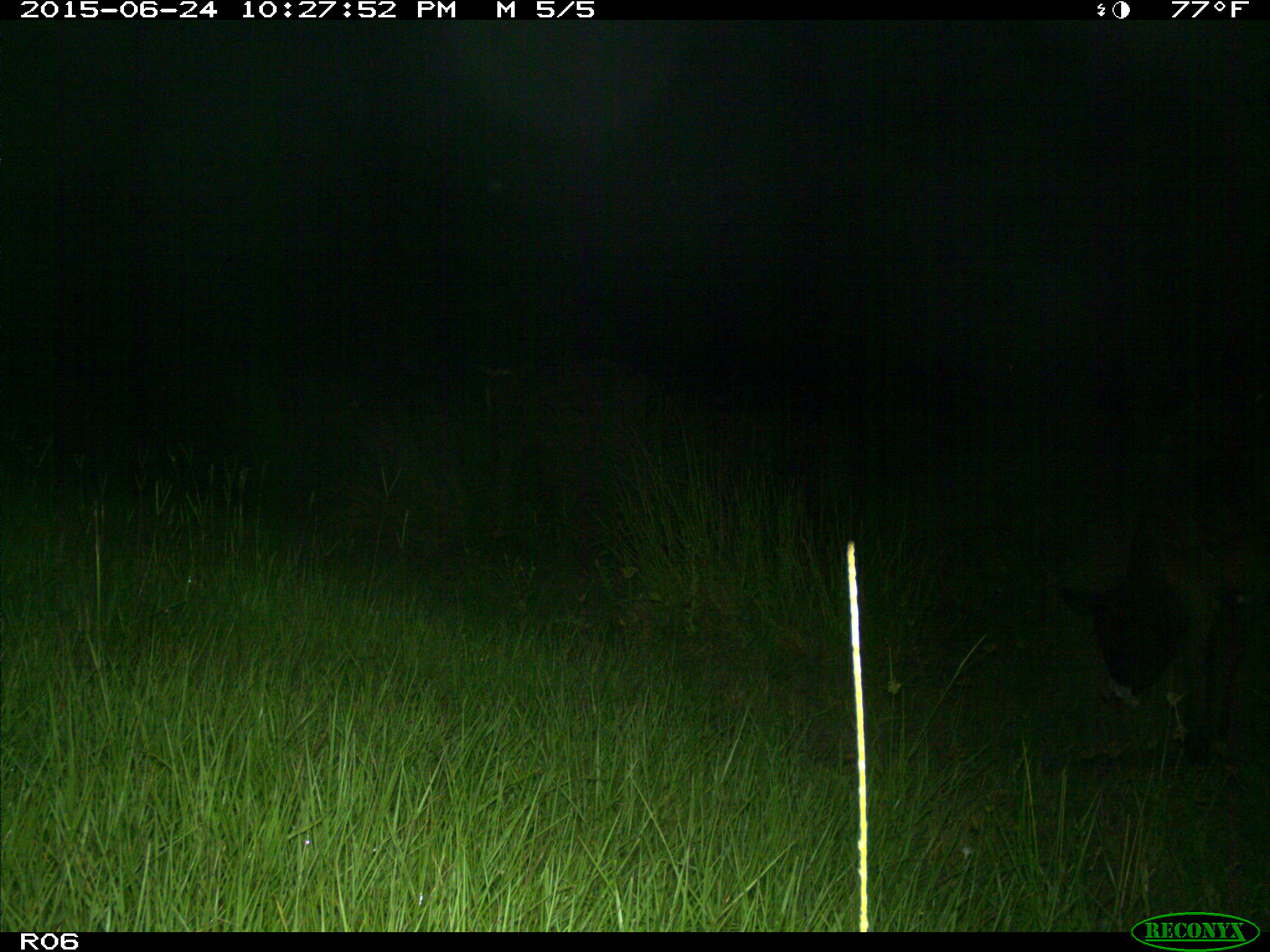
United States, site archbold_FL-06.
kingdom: Animalia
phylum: Chordata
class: Mammalia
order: Artiodactyla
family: Bovidae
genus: Bos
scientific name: Bos taurus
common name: domestic cow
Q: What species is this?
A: Bos taurus (domestic cow).